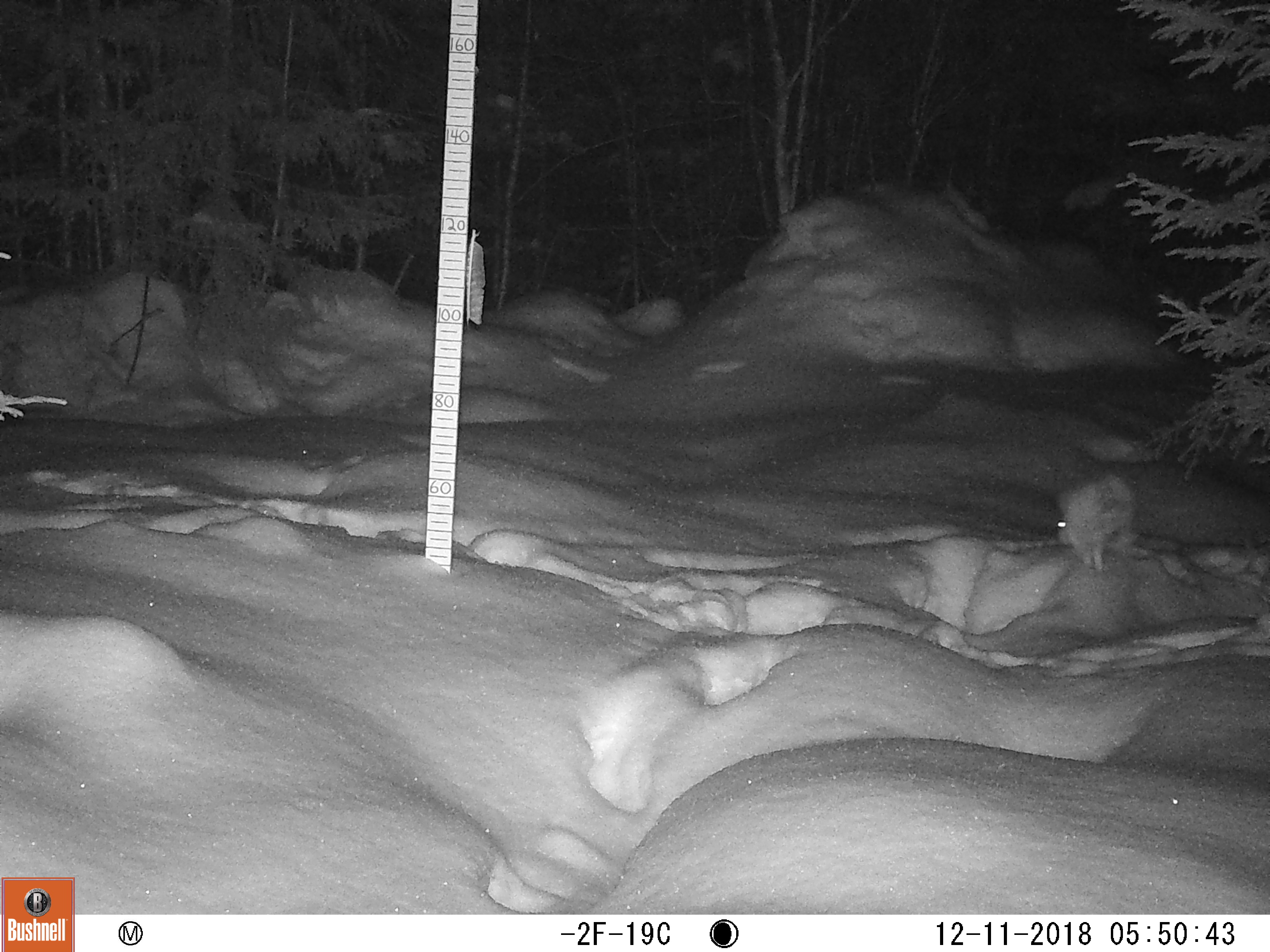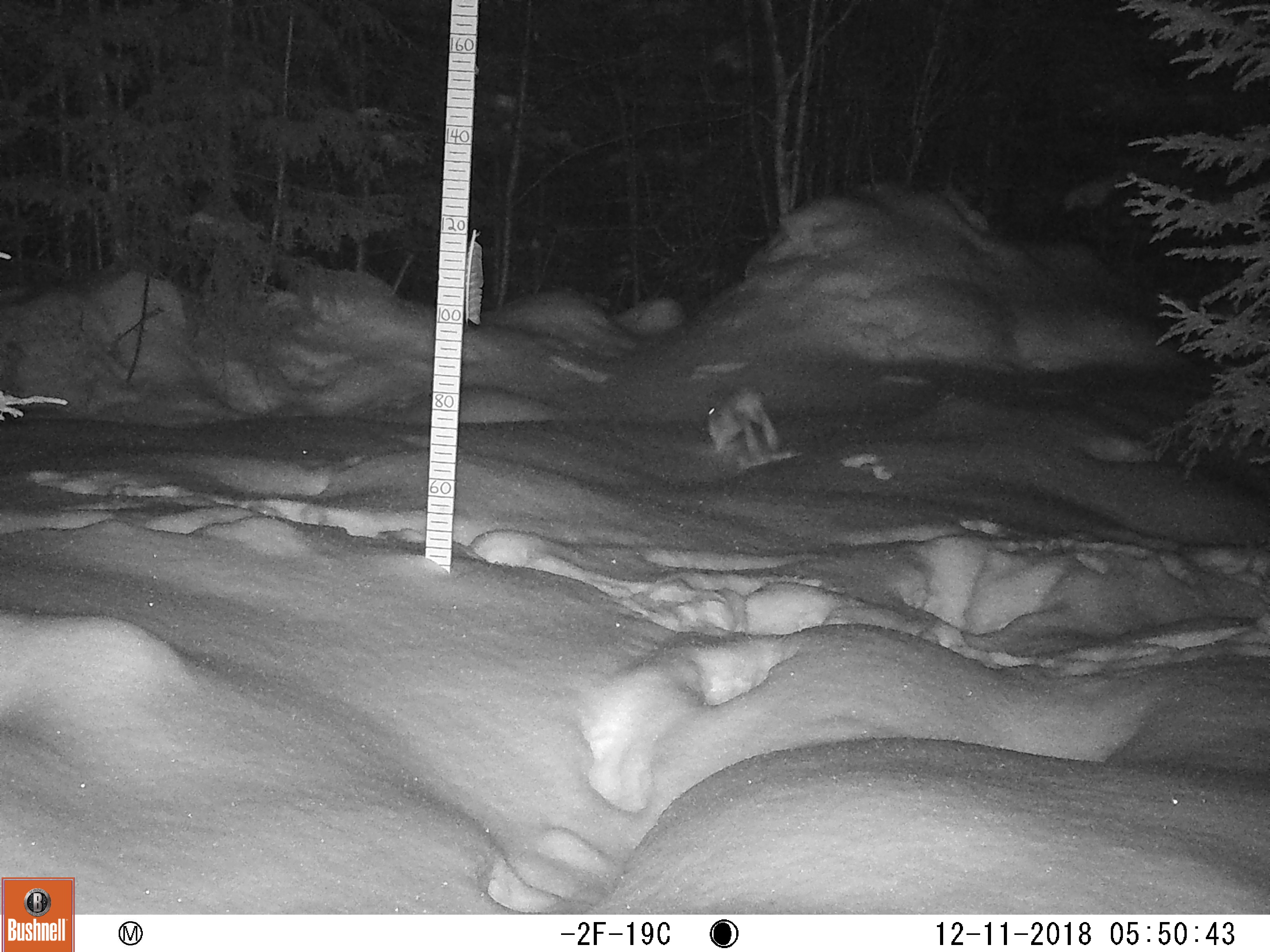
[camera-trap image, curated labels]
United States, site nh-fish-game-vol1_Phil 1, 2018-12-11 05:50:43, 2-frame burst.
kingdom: Animalia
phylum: Chordata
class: Mammalia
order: Lagomorpha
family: Leporidae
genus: Lepus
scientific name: Lepus americanus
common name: snowshoe hare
Snowshoe hare (Lepus americanus).